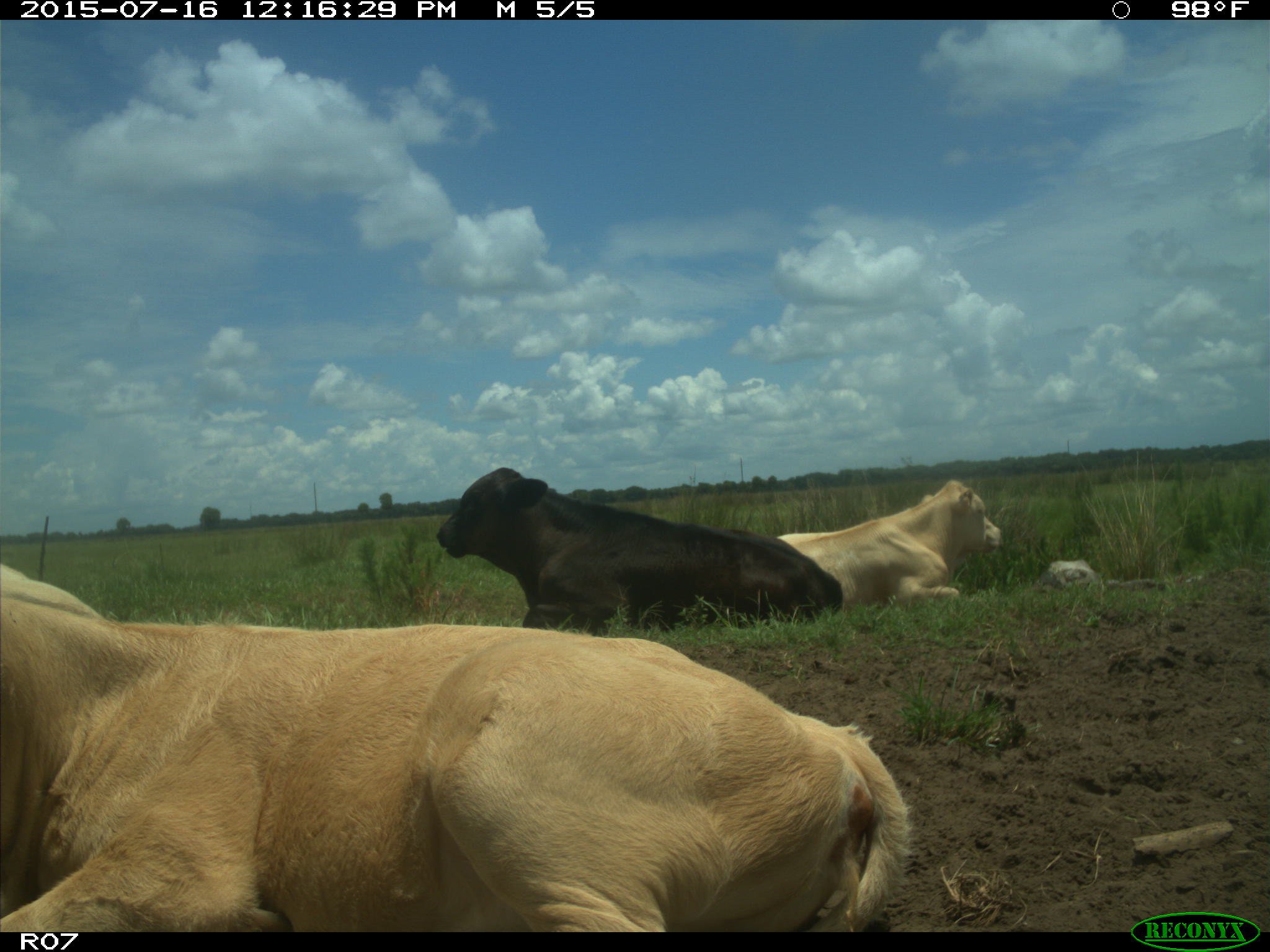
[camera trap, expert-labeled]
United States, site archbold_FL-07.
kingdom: Animalia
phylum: Chordata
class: Mammalia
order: Artiodactyla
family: Bovidae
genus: Bos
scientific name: Bos taurus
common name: domestic cow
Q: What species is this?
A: Bos taurus (domestic cow).